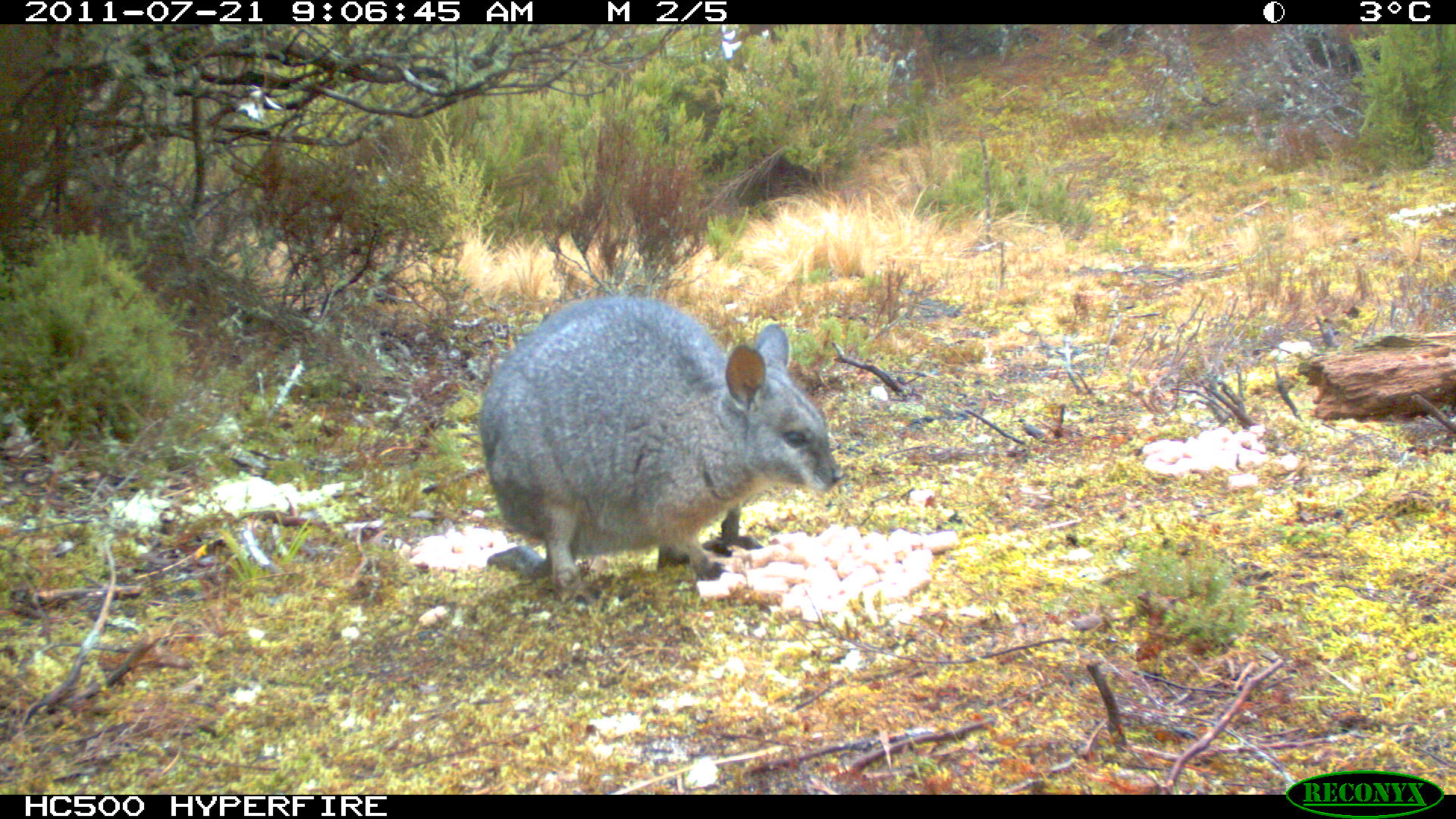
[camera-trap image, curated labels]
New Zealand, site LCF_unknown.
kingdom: Animalia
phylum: Chordata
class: Mammalia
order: Diprotodontia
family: Macropodidae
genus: Notamacropus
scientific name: Notamacropus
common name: wallaby